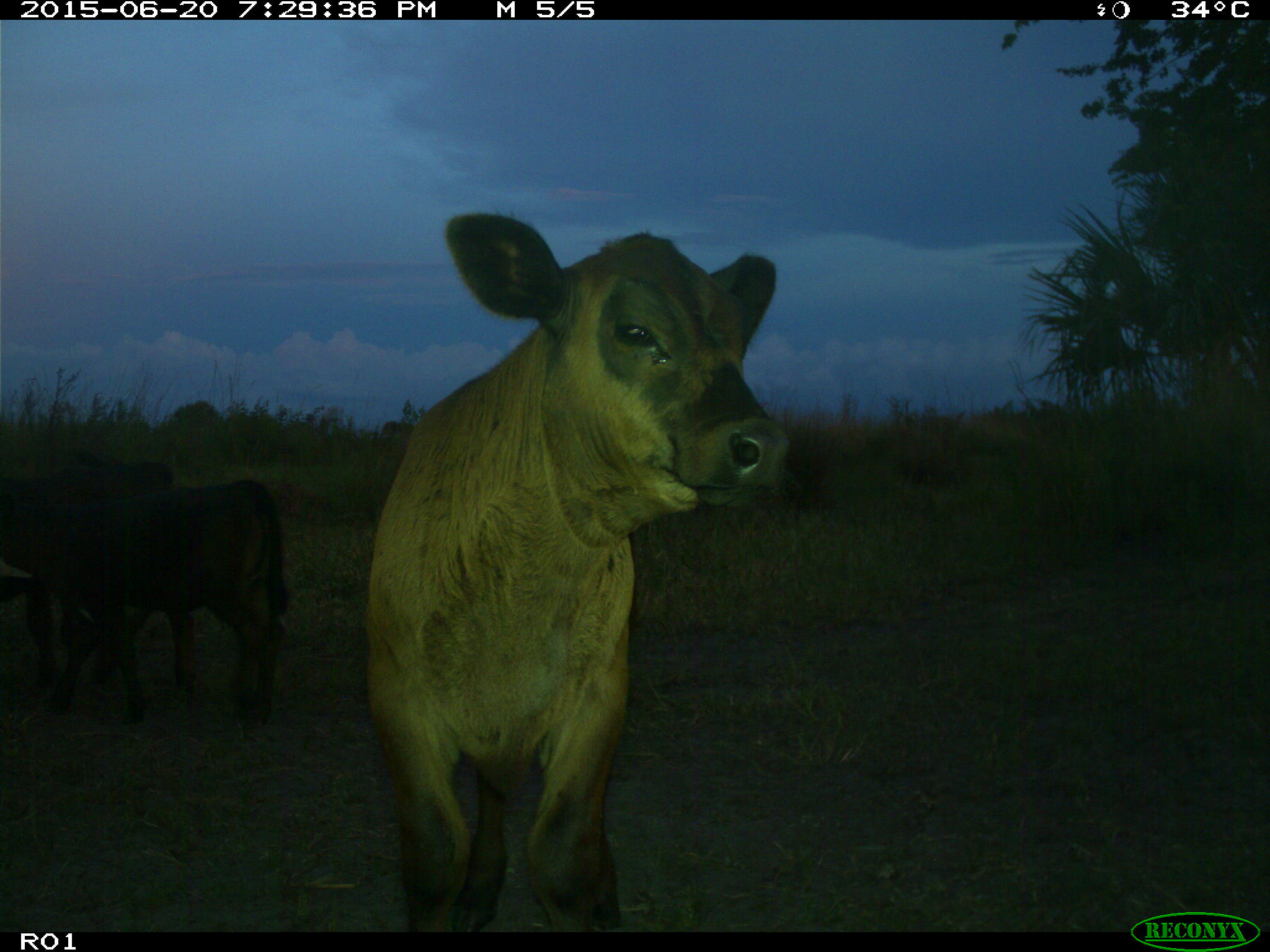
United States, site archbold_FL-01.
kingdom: Animalia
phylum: Chordata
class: Mammalia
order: Artiodactyla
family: Bovidae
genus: Bos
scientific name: Bos taurus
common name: domestic cow